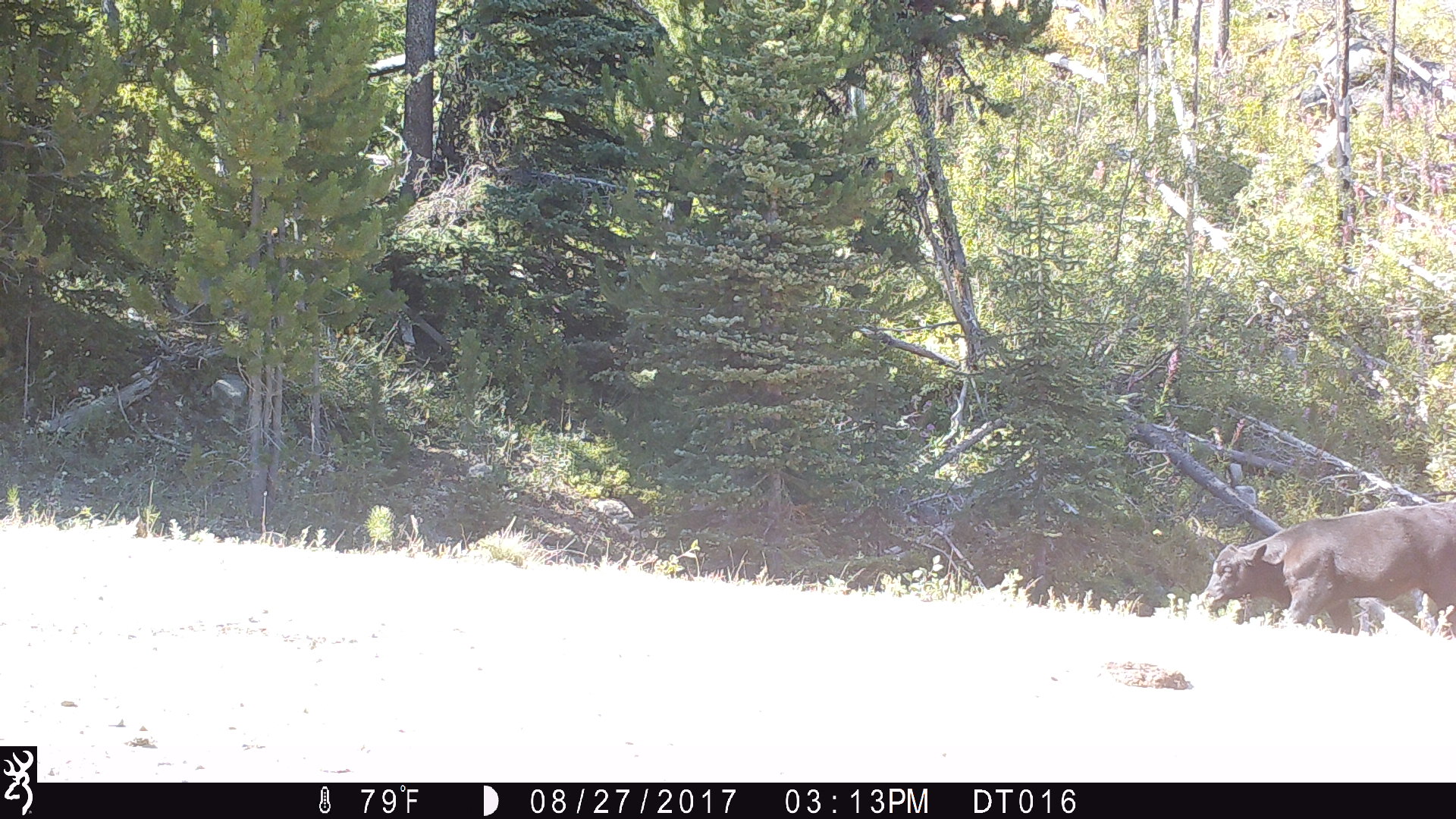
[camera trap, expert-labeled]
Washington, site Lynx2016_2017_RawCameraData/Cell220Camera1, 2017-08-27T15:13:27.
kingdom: Animalia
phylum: Chordata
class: Mammalia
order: Artiodactyla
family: Bovidae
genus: Bos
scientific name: Bos taurus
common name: domestic cattle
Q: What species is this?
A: Domestic cattle (Bos taurus).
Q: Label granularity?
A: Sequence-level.